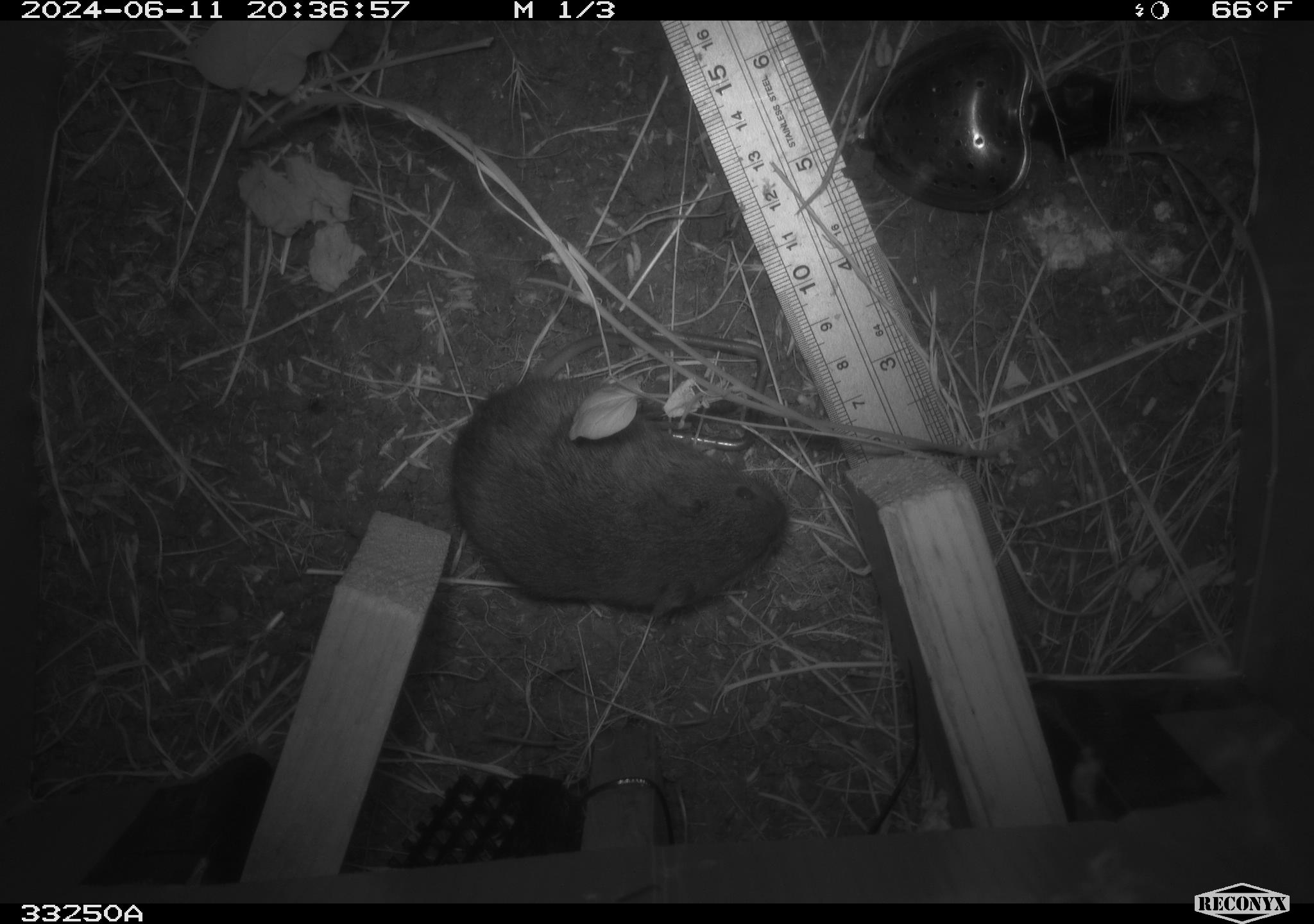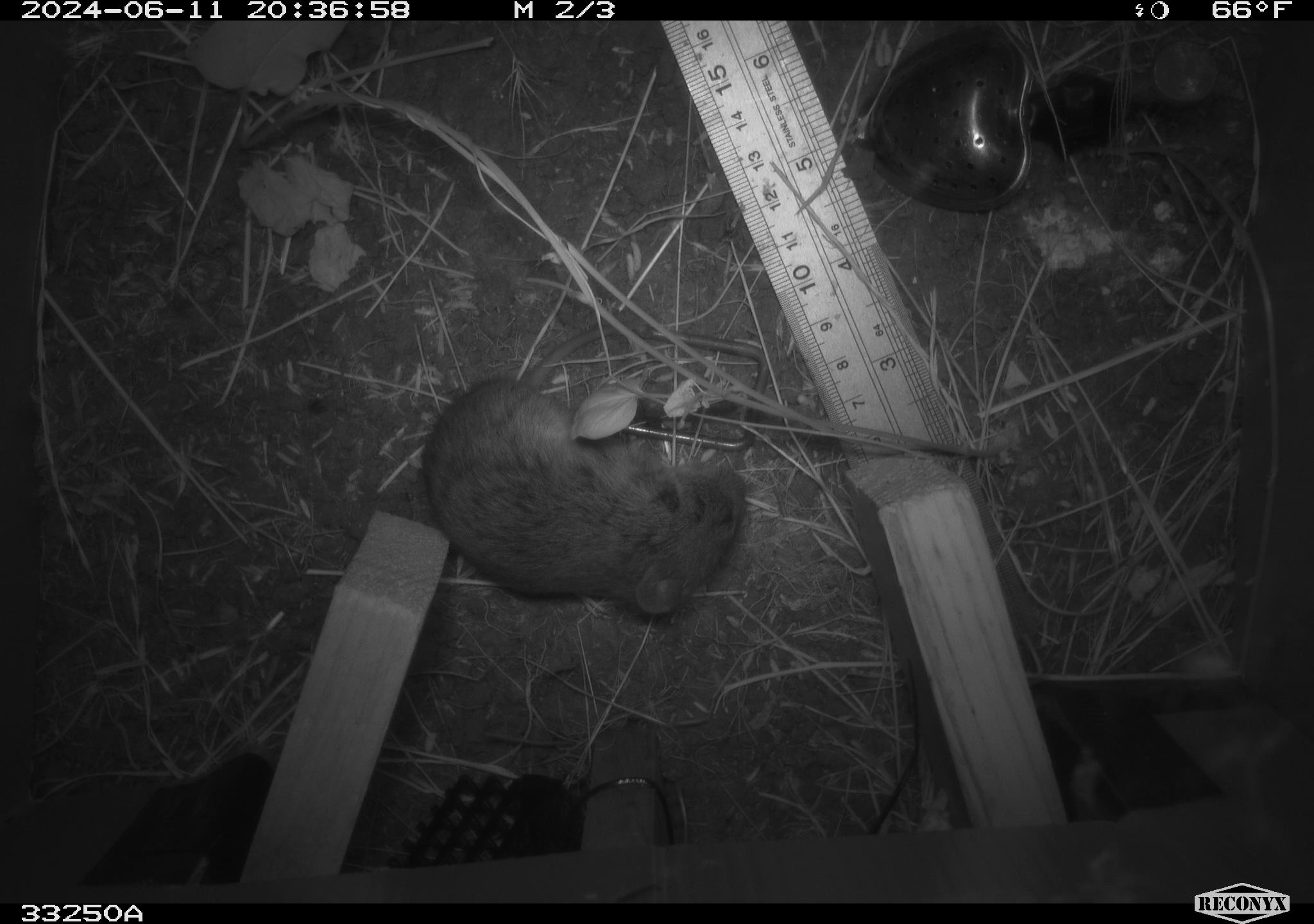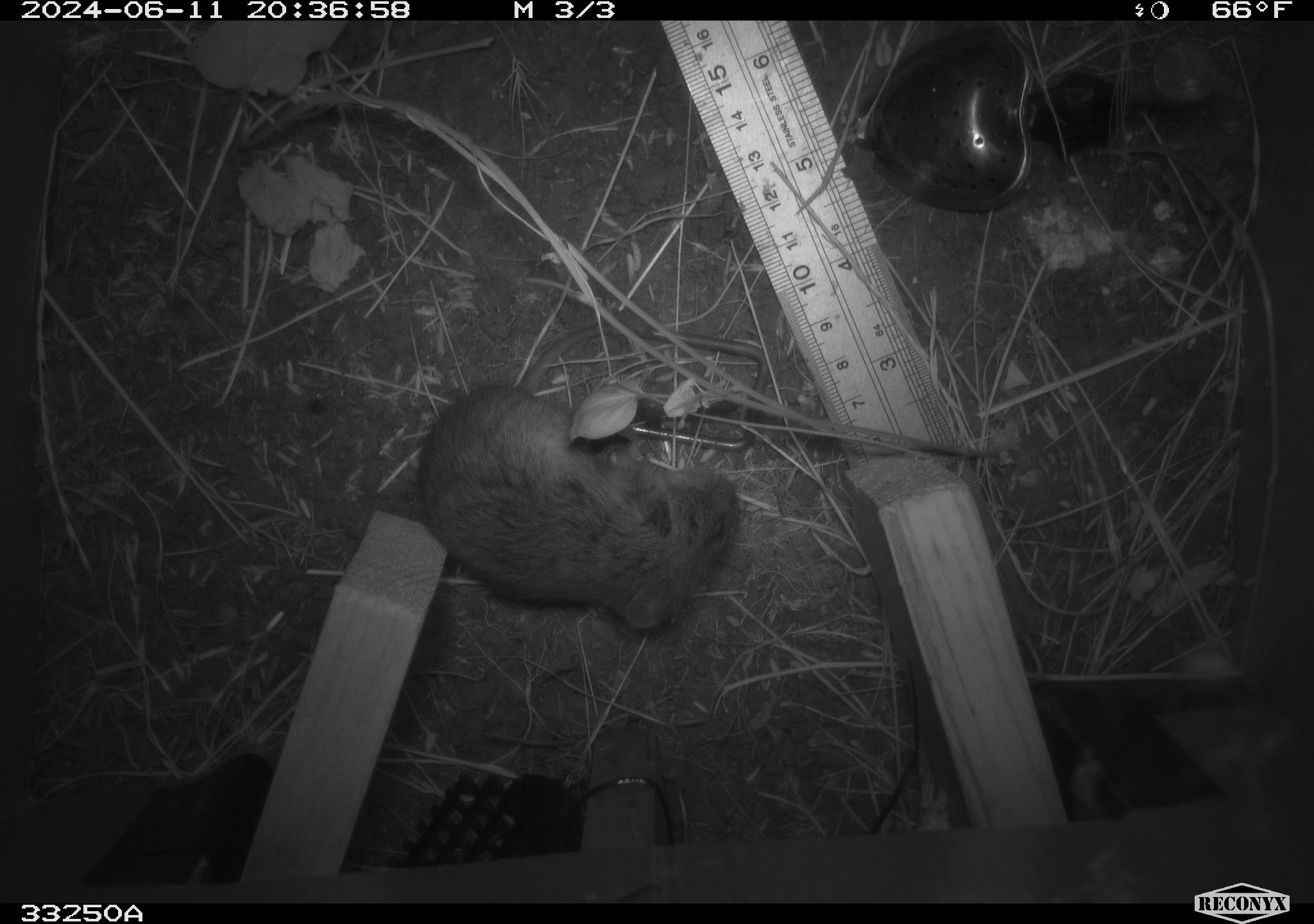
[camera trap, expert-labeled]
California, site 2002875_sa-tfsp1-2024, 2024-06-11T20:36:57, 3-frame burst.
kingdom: Animalia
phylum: Chordata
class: Mammalia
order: Rodentia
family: Cricetidae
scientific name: Arvicolinae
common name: voles, lemmings, and muskrats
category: arvicolinae subfamily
Arvicolinae subfamily (voles, lemmings, and muskrats) (Arvicolinae).